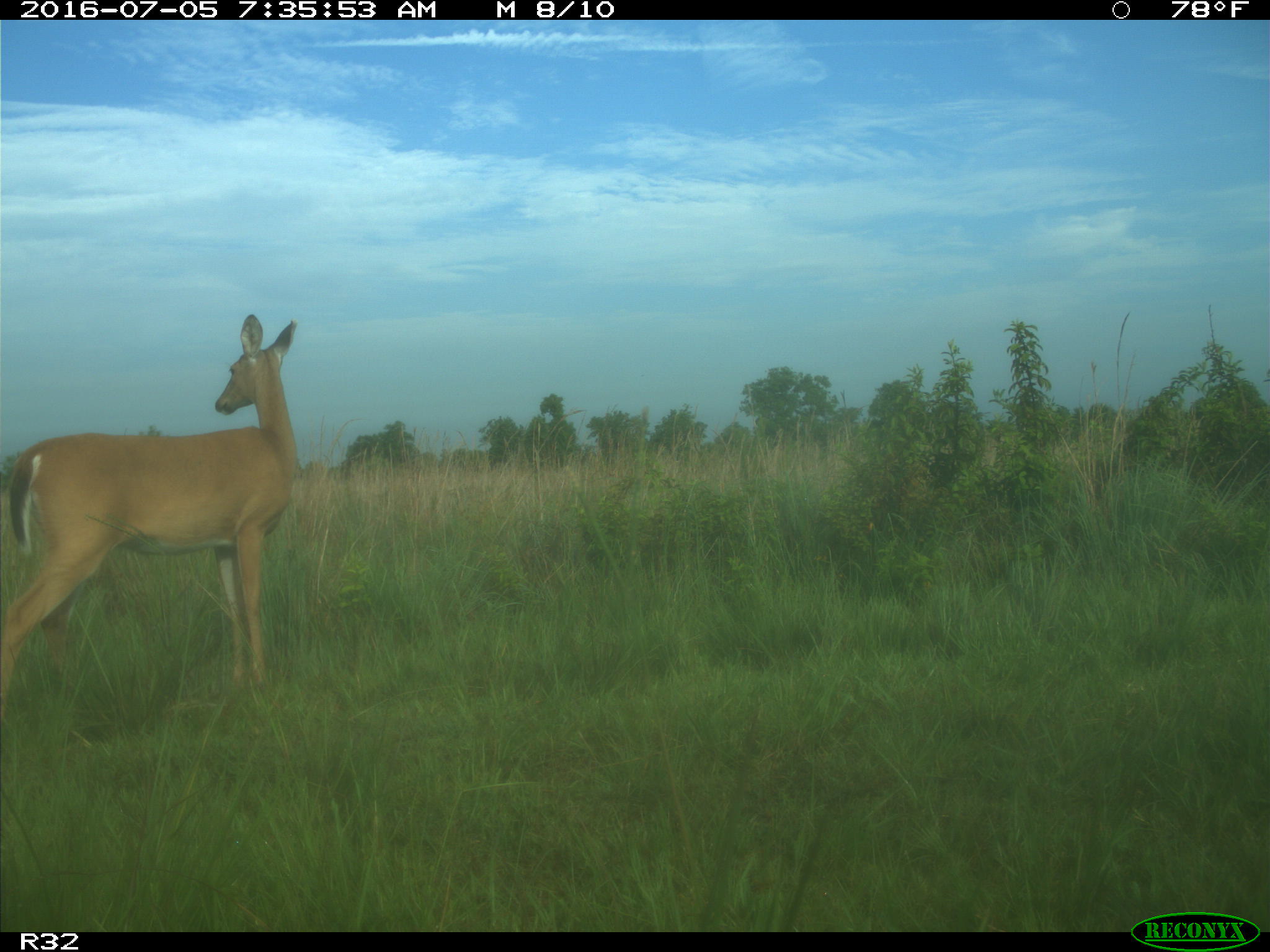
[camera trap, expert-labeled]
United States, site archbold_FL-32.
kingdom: Animalia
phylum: Chordata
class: Mammalia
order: Artiodactyla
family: Cervidae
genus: Odocoileus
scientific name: Odocoileus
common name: deer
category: unidentified deer